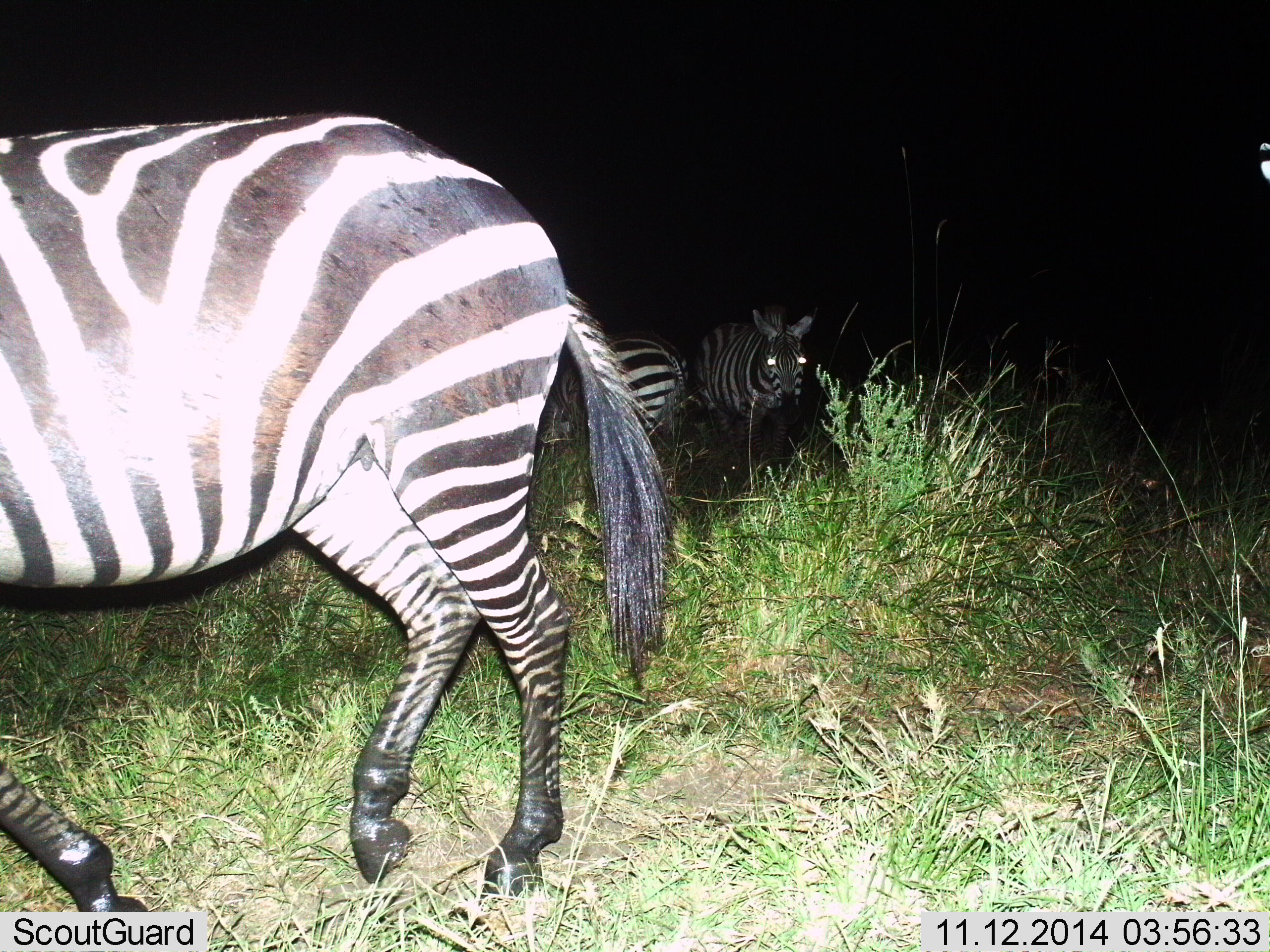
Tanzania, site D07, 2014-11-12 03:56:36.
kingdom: Animalia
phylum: Chordata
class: Mammalia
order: Perissodactyla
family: Equidae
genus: Equus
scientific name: Equus quagga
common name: plains zebra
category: zebra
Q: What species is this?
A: Zebra (plains zebra) (Equus quagga).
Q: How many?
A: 3.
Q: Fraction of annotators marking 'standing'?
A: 50%.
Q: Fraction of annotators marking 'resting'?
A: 0%.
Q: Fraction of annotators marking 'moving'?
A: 80%.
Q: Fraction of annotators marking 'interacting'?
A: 0%.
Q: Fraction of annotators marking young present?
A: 0%.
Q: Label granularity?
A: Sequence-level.